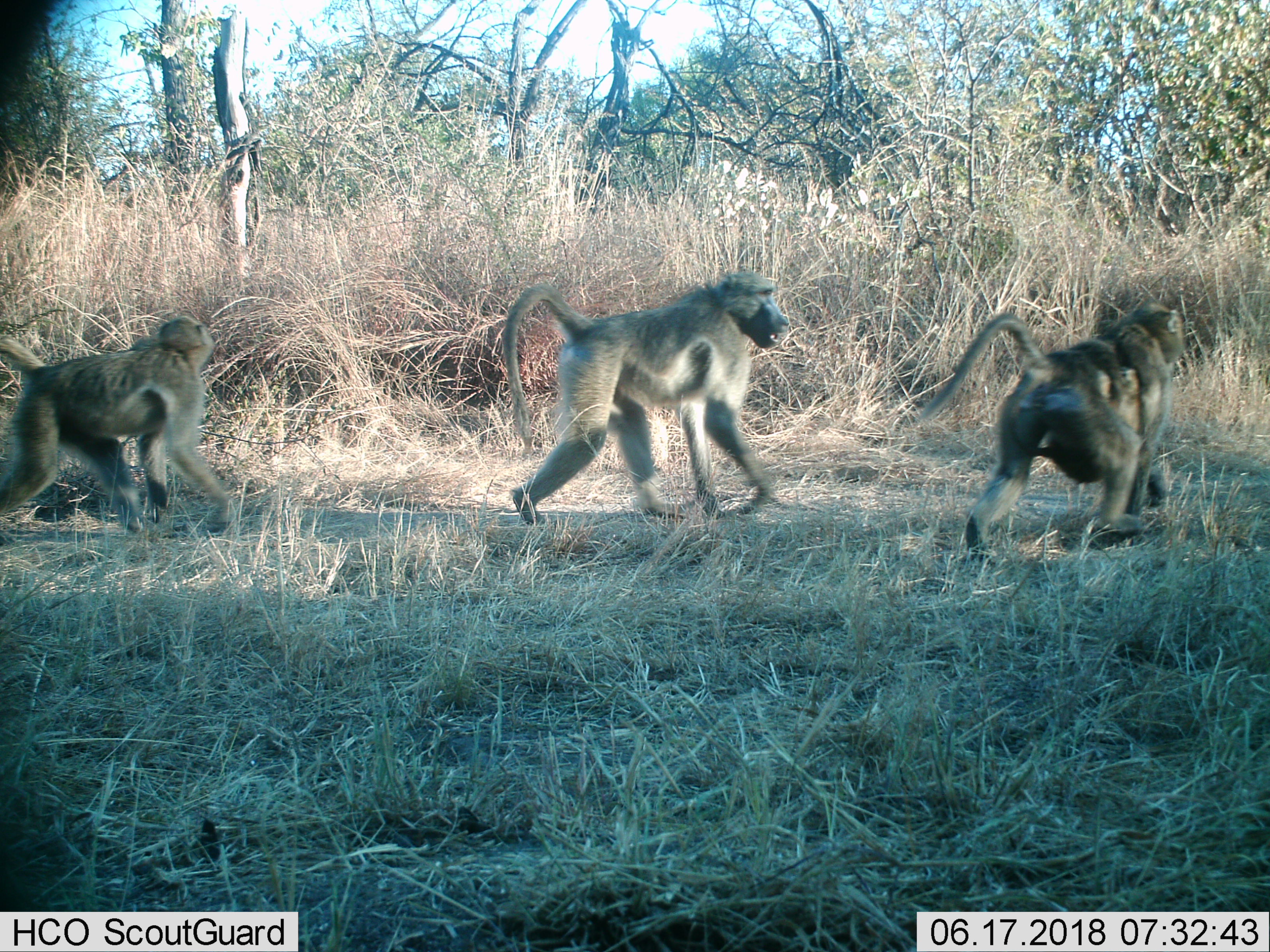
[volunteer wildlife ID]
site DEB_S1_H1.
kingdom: Animalia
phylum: Chordata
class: Mammalia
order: Primates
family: Cercopithecidae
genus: Papio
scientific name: Papio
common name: baboon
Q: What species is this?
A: Baboon (Papio).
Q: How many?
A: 4.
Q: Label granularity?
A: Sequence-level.